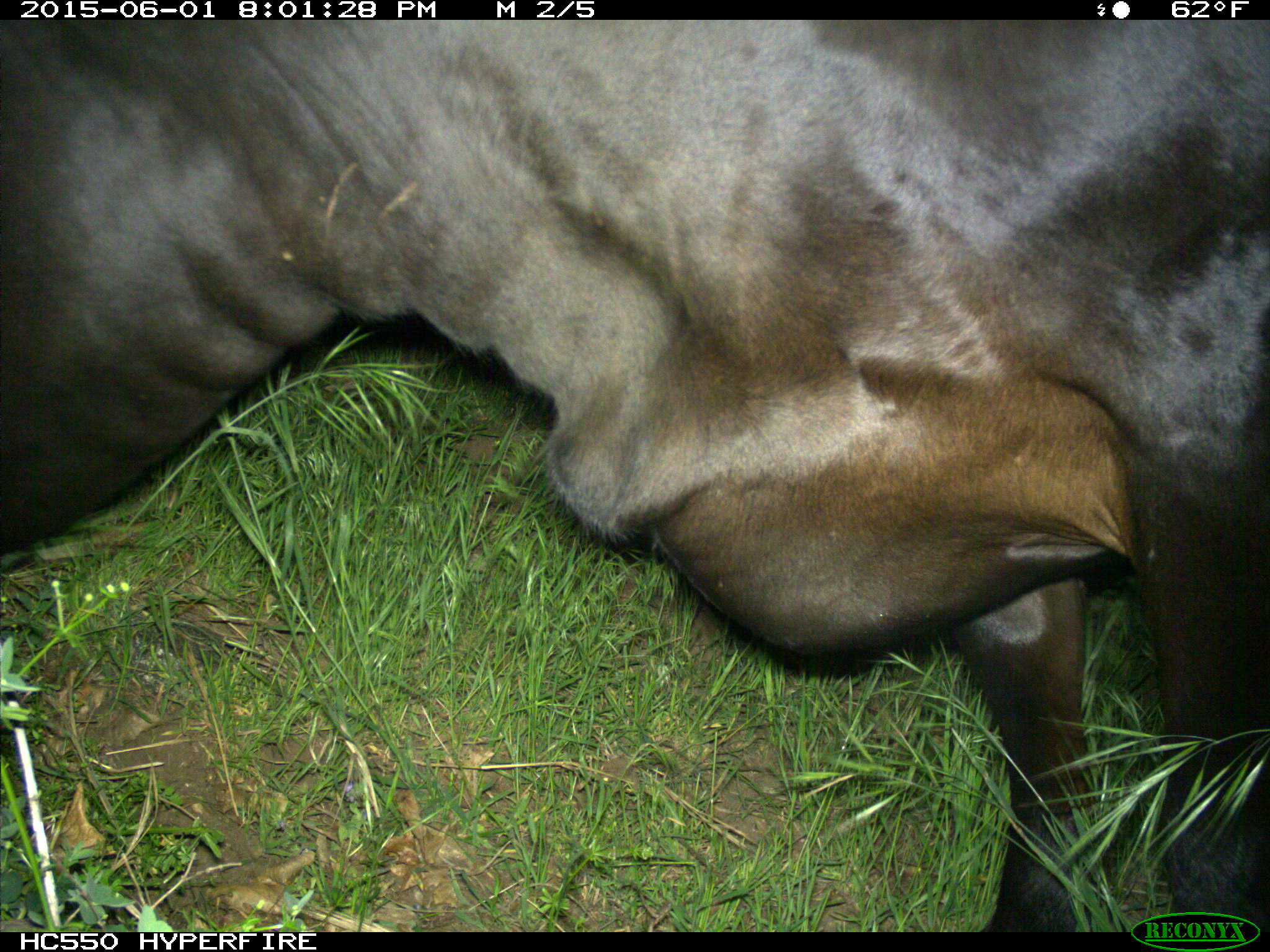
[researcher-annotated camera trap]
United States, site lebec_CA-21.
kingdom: Animalia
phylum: Chordata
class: Mammalia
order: Artiodactyla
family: Bovidae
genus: Bos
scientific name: Bos taurus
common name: domestic cow